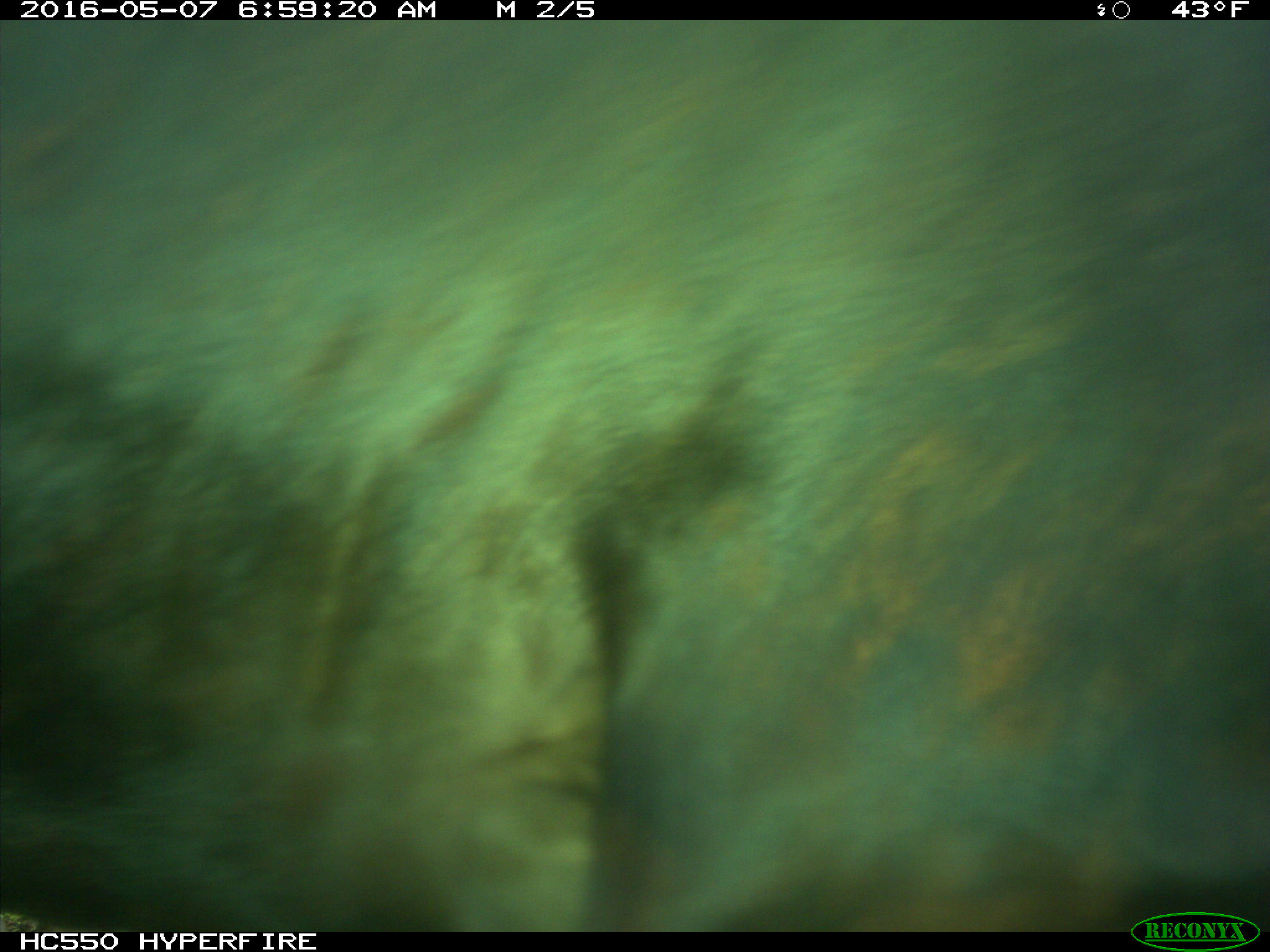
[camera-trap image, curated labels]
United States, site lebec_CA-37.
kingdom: Animalia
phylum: Chordata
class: Mammalia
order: Artiodactyla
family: Bovidae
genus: Bos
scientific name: Bos taurus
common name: domestic cow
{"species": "Bos taurus (domestic cow)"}